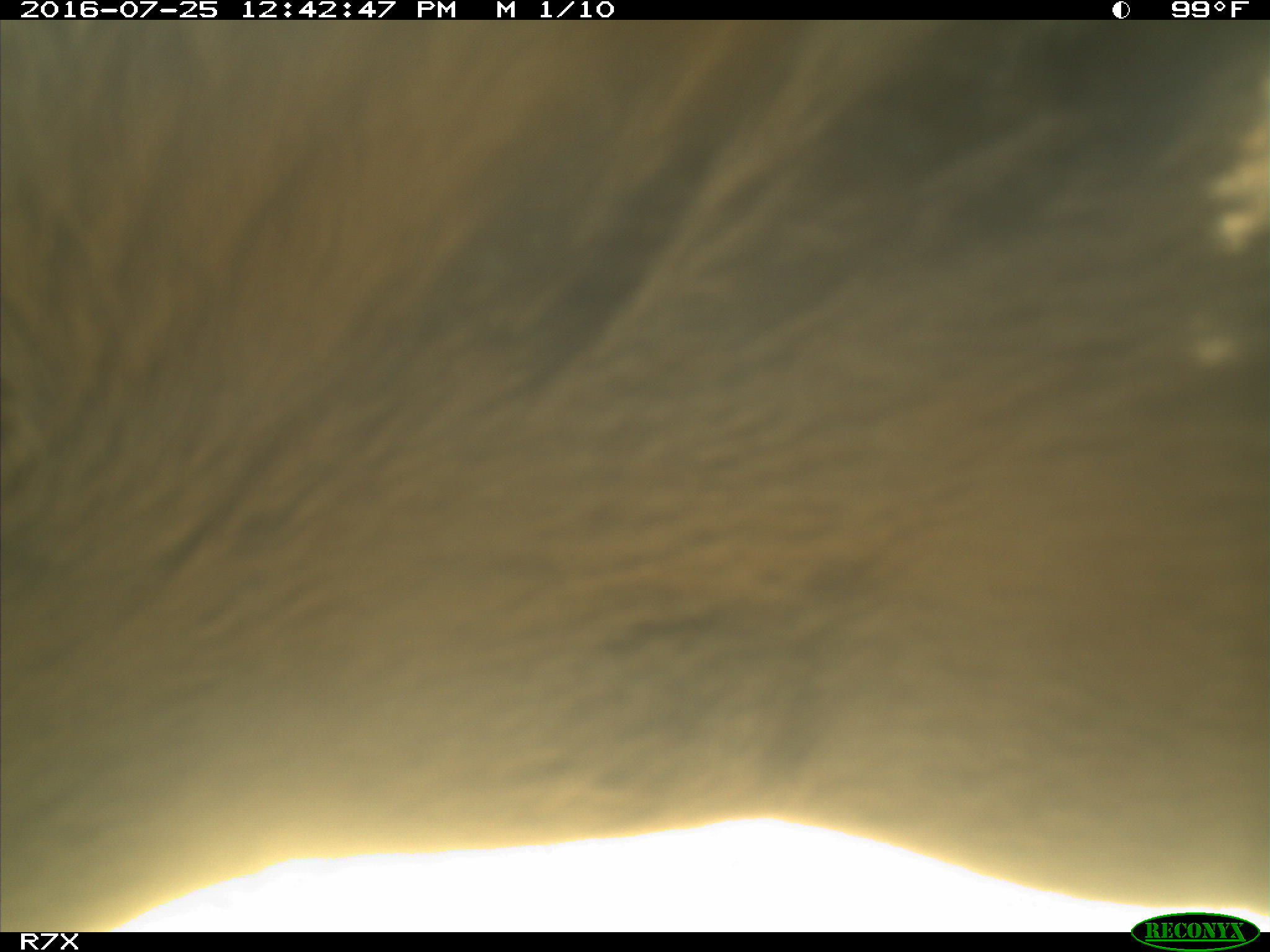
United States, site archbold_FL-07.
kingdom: Animalia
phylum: Chordata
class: Mammalia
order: Artiodactyla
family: Bovidae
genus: Bos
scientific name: Bos taurus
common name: domestic cow